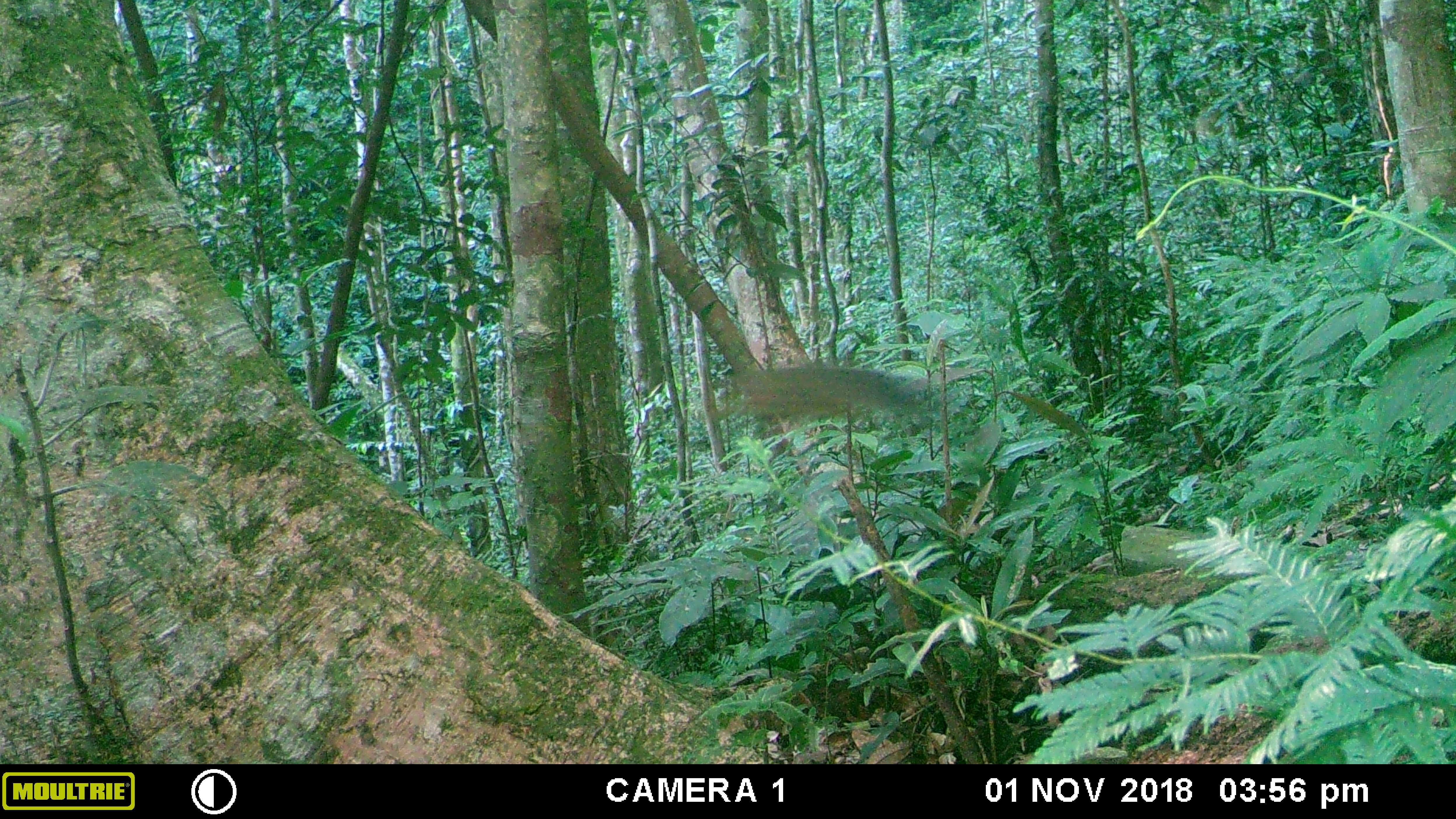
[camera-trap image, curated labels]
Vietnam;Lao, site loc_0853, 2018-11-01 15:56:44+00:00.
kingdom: Animalia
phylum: Chordata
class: Mammalia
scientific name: Mammalia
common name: mammal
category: unidentified small mammal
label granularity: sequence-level